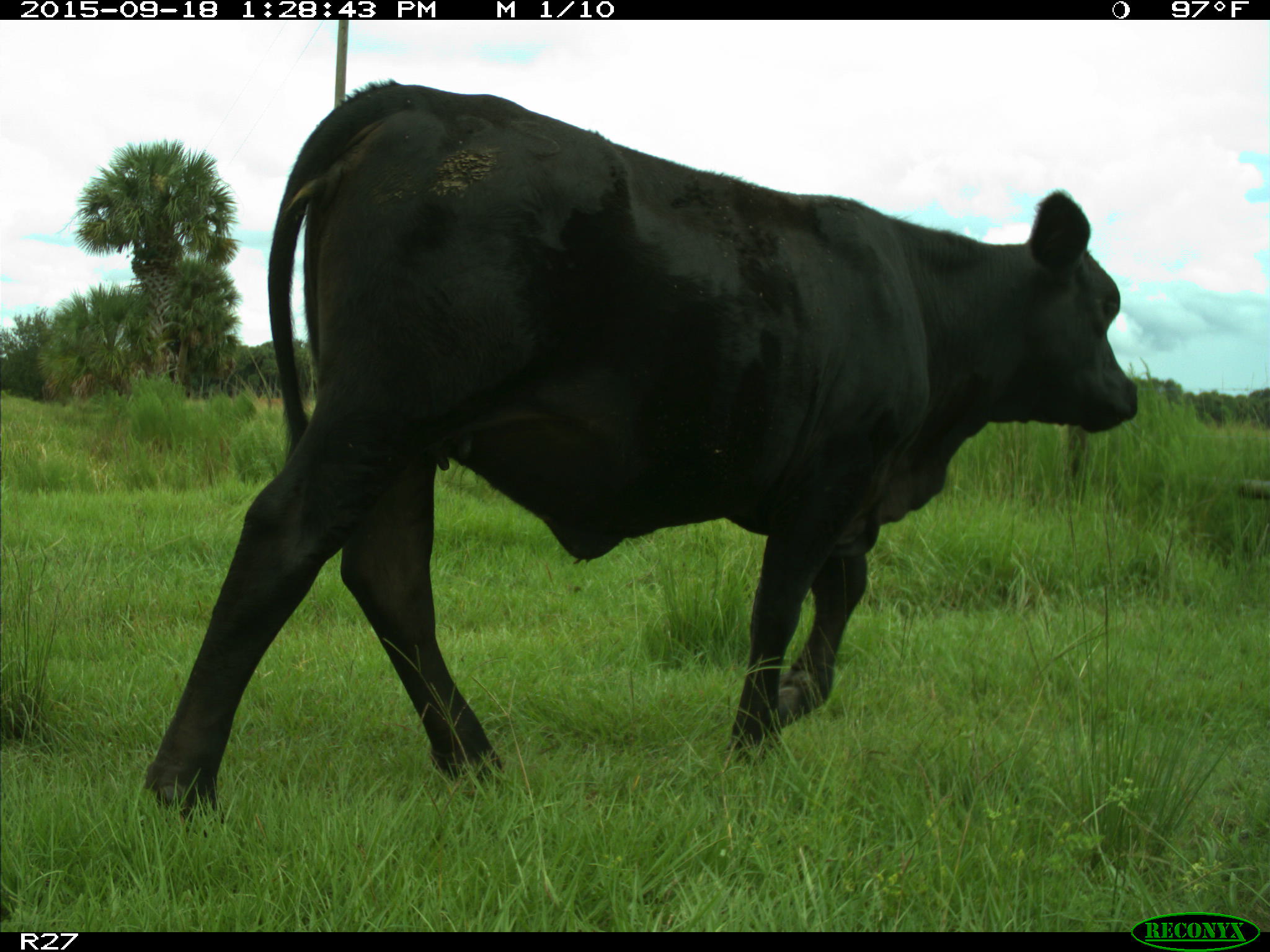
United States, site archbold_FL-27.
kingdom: Animalia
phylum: Chordata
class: Mammalia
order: Artiodactyla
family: Bovidae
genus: Bos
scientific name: Bos taurus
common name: domestic cow